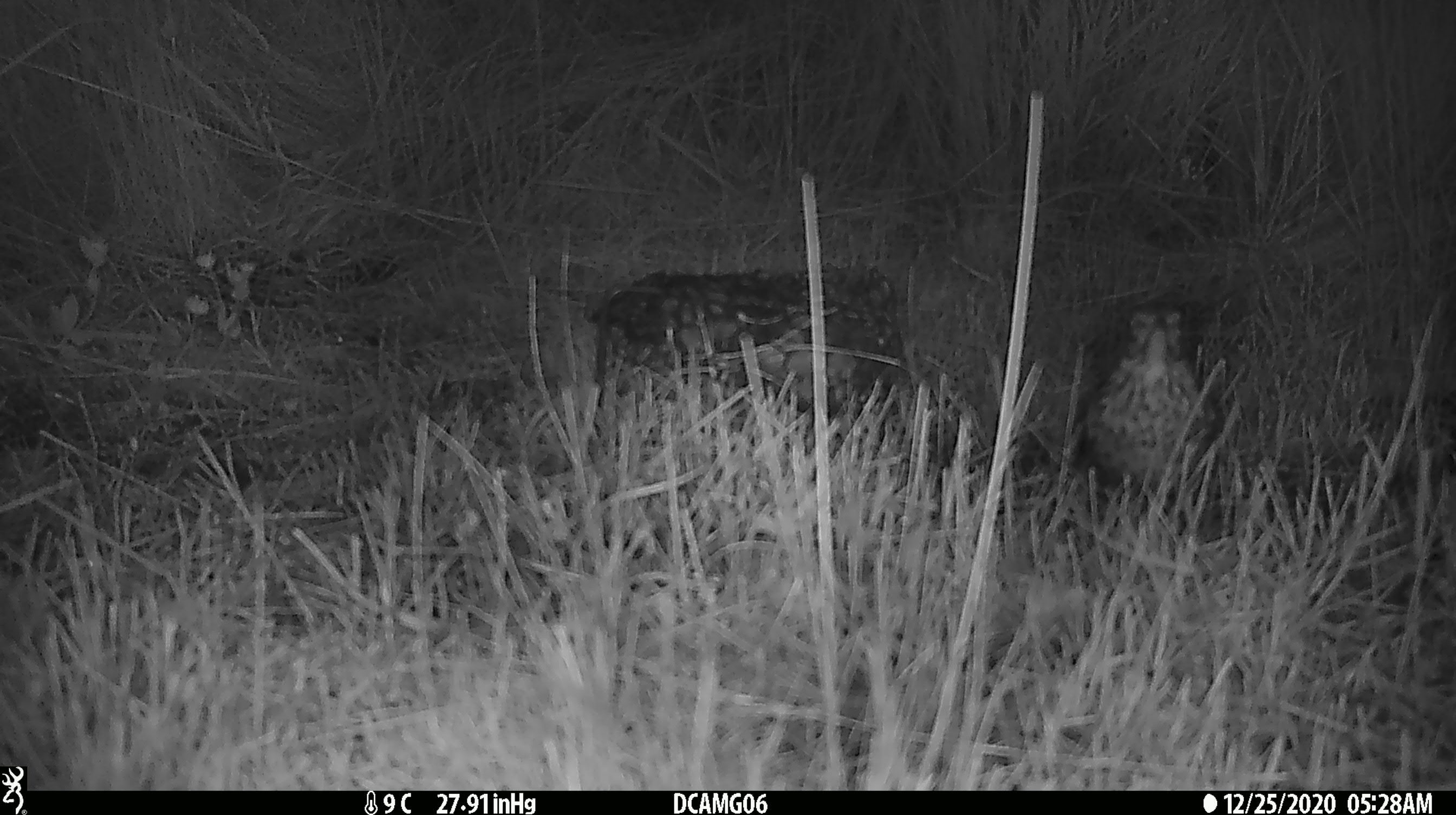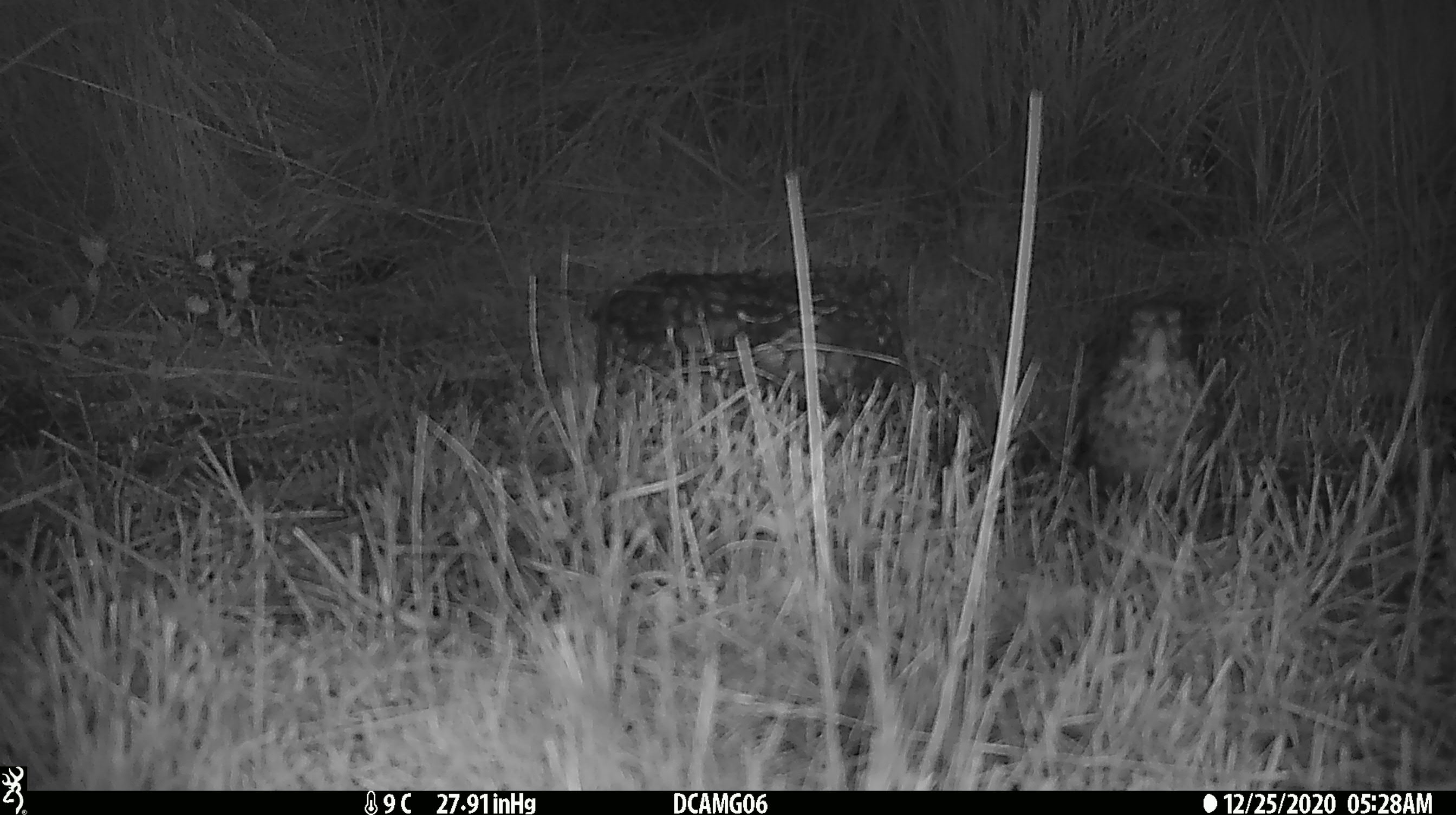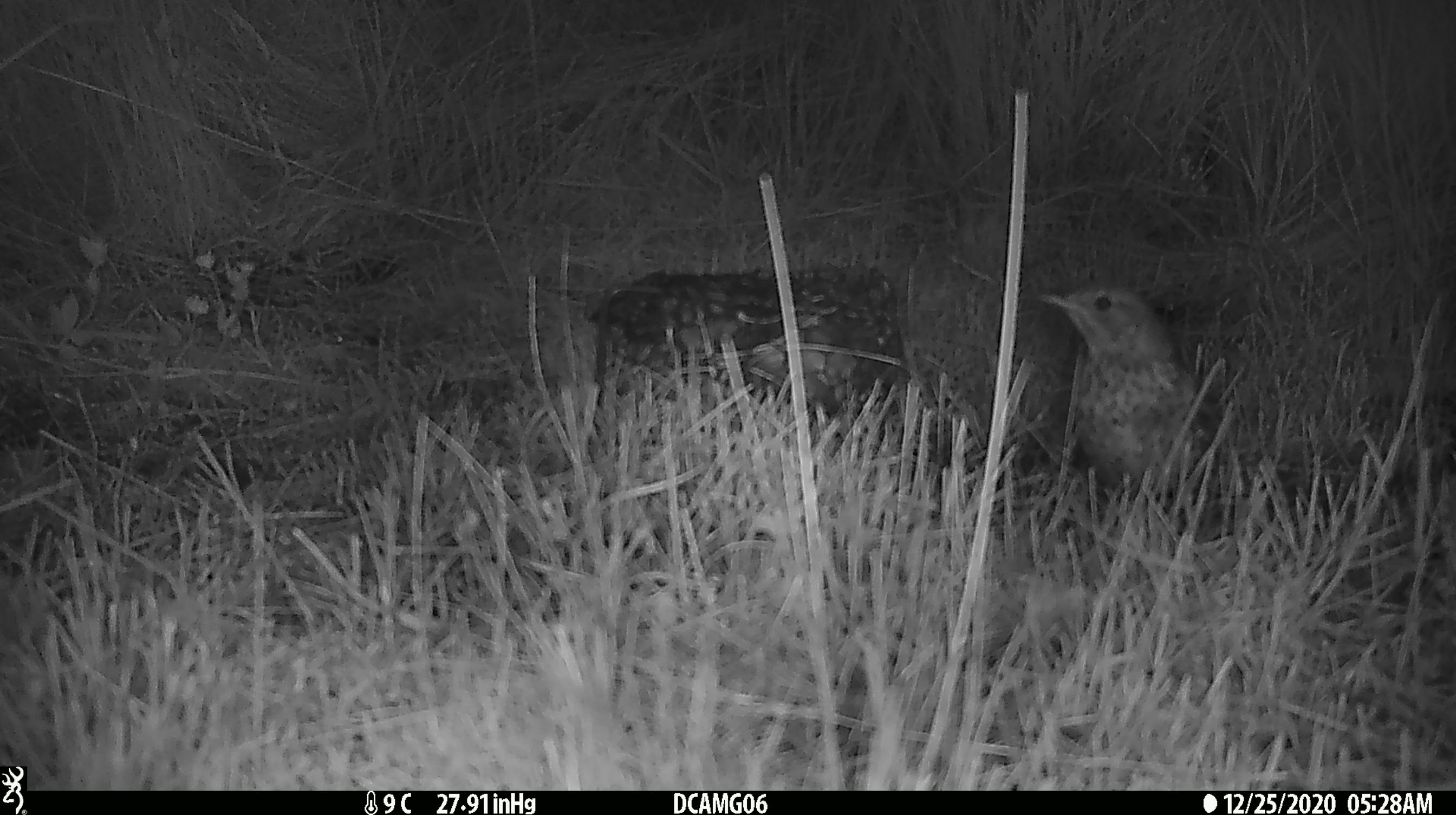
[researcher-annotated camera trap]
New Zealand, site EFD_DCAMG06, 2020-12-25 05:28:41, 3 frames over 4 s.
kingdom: Animalia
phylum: Chordata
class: Aves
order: Passeriformes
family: Turdidae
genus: Turdus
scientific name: Turdus philomelos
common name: song thrush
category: thrush